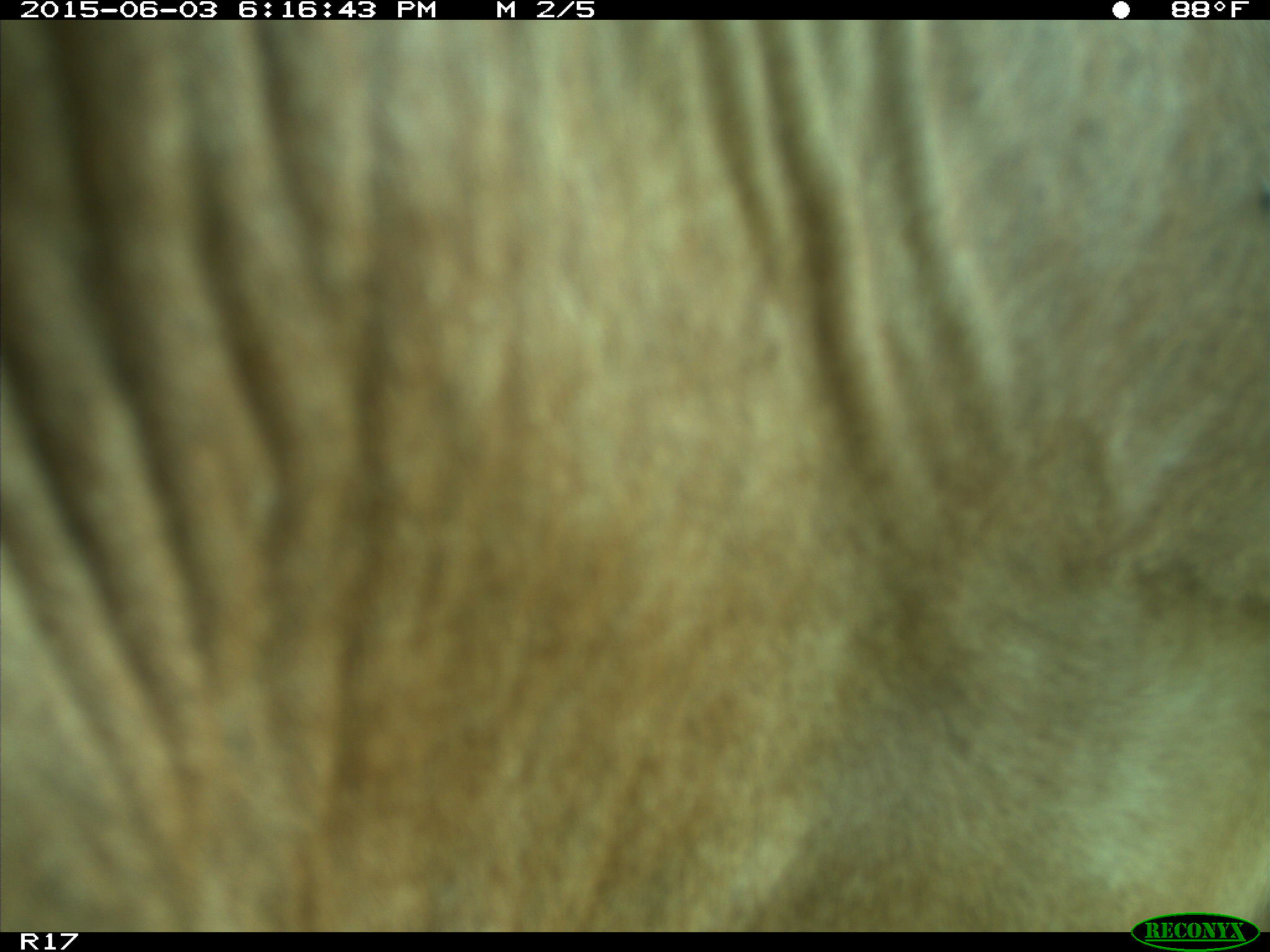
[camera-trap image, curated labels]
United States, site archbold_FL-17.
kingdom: Animalia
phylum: Chordata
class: Mammalia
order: Artiodactyla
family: Bovidae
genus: Bos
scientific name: Bos taurus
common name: domestic cow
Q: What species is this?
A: Bos taurus (domestic cow).